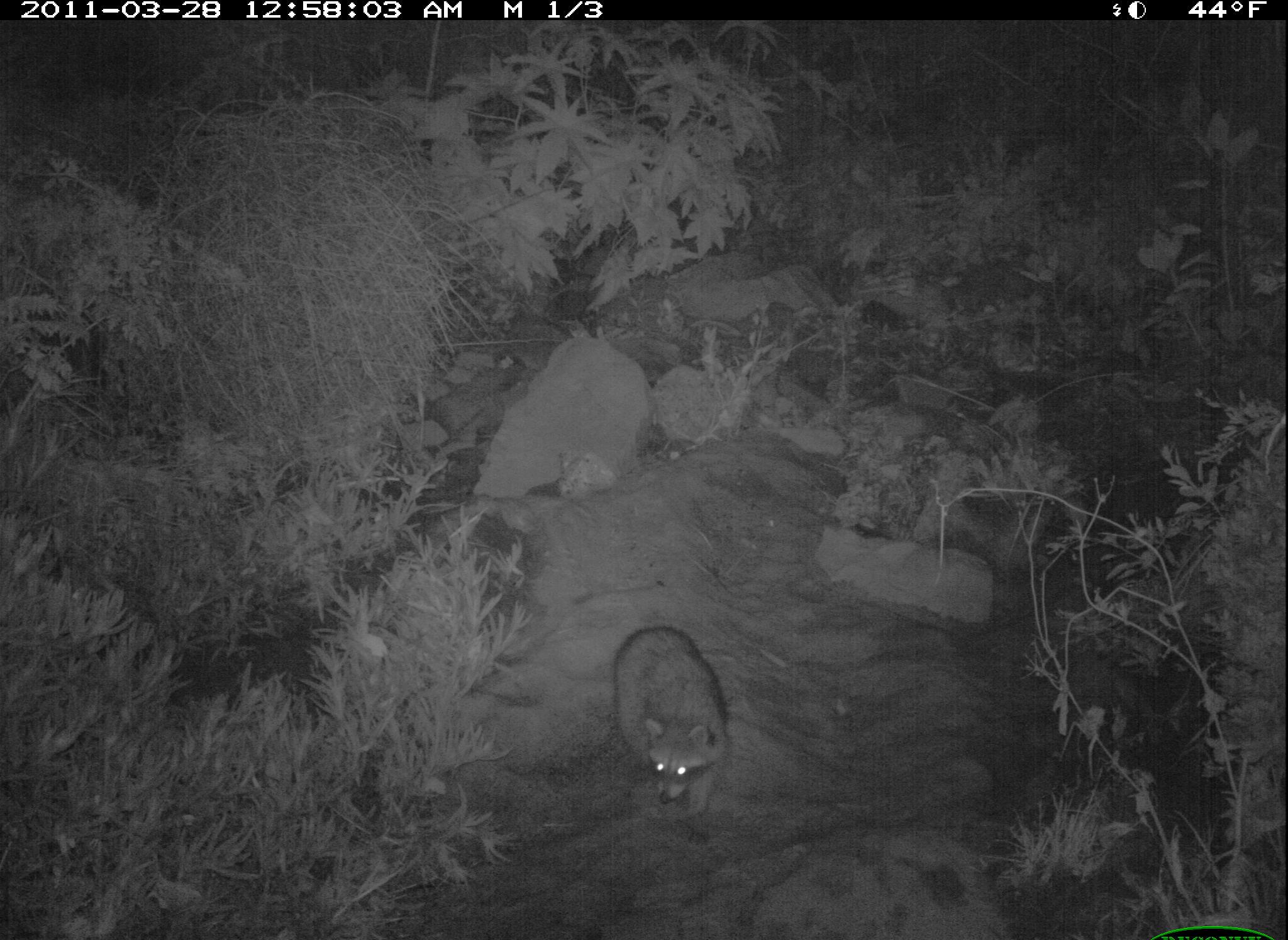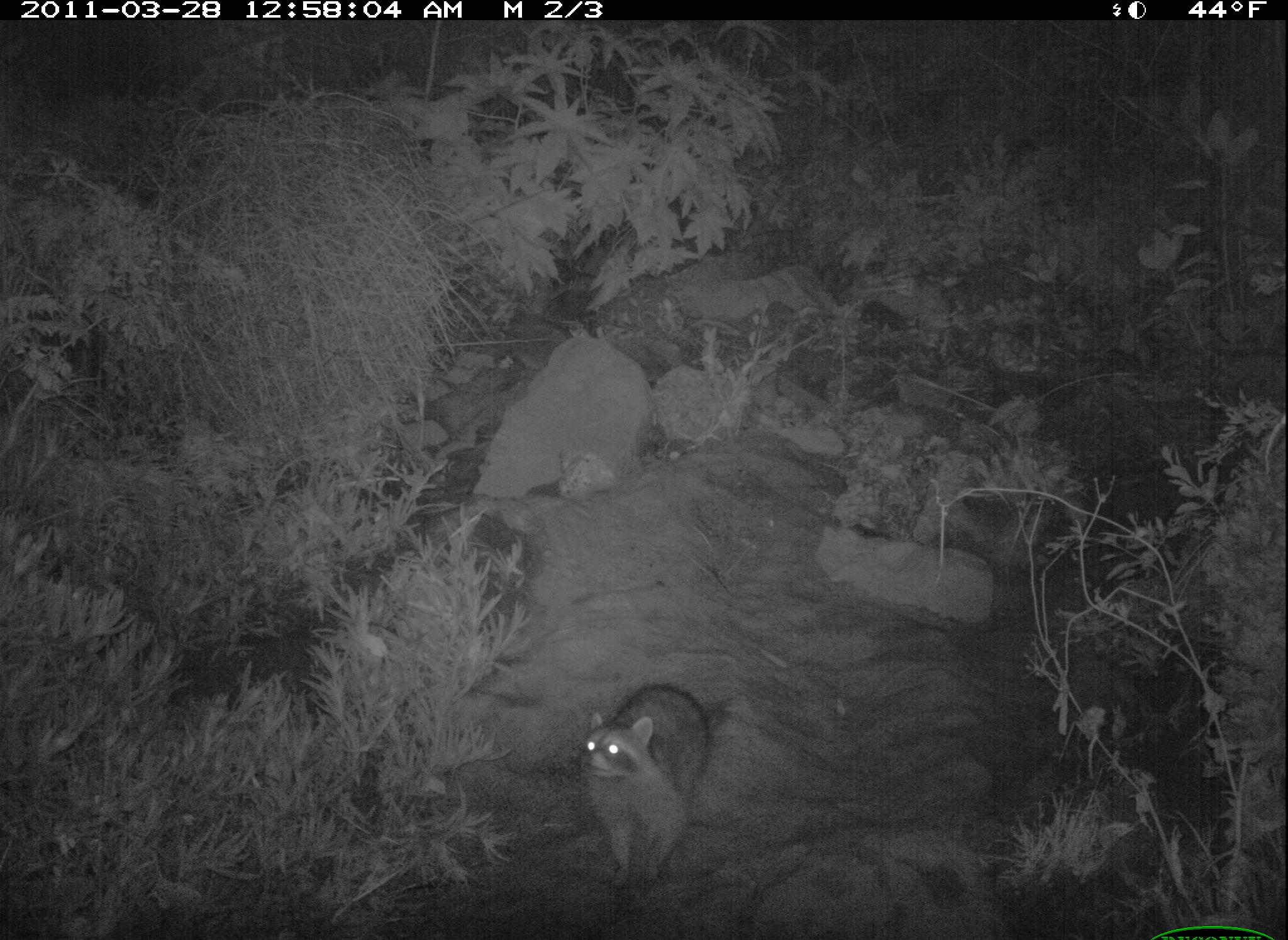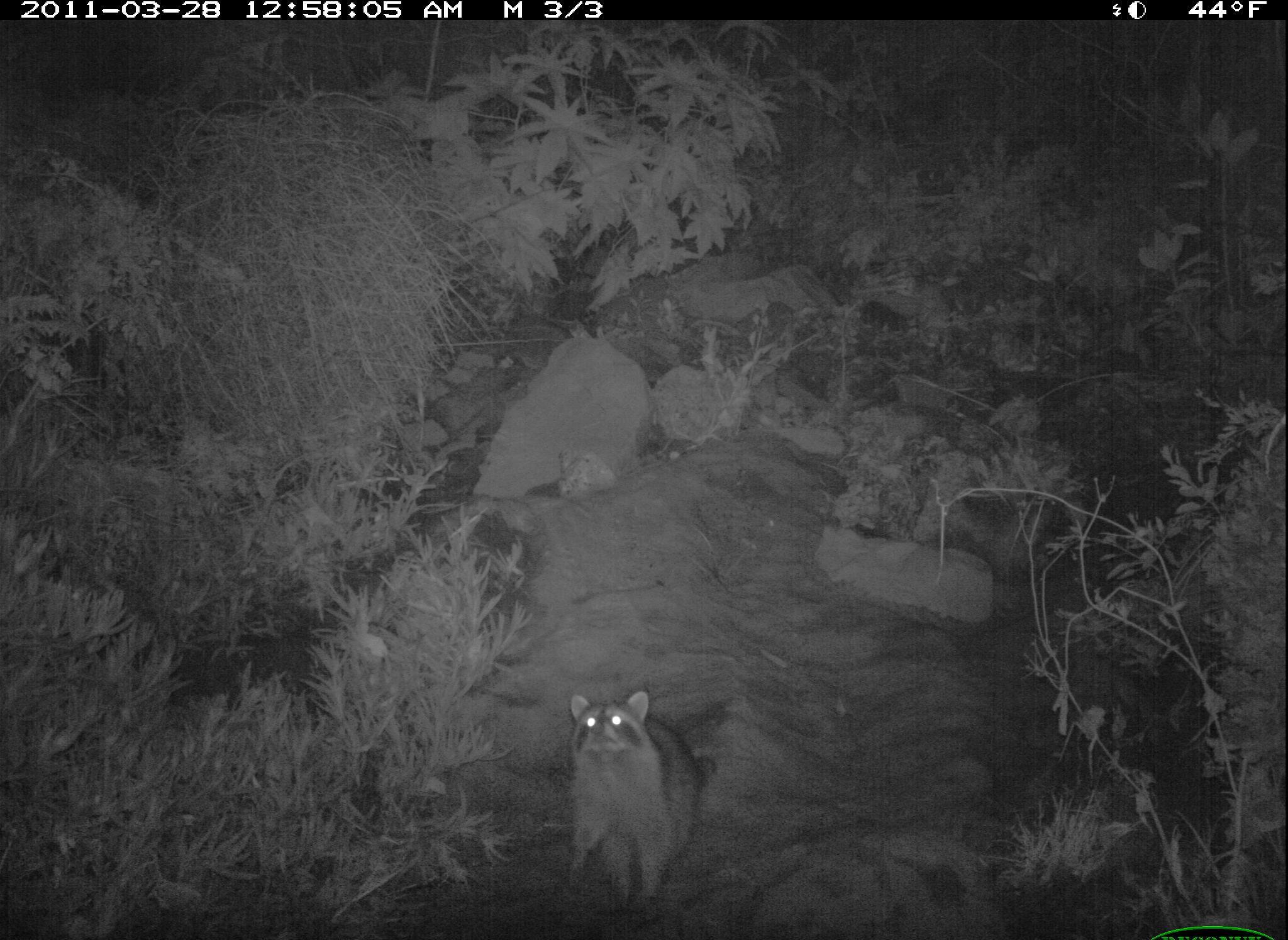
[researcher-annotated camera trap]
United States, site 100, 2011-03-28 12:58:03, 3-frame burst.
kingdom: Animalia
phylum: Chordata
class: Mammalia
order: Carnivora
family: Procyonidae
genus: Procyon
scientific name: Procyon lotor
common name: raccoon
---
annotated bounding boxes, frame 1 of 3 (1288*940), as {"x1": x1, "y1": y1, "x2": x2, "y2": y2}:
raccoon: {"x1": 605, "y1": 612, "x2": 744, "y2": 859}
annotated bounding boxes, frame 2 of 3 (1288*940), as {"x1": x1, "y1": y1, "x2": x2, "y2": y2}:
raccoon: {"x1": 565, "y1": 681, "x2": 728, "y2": 905}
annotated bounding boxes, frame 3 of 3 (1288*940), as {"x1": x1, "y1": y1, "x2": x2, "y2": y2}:
raccoon: {"x1": 549, "y1": 686, "x2": 715, "y2": 913}